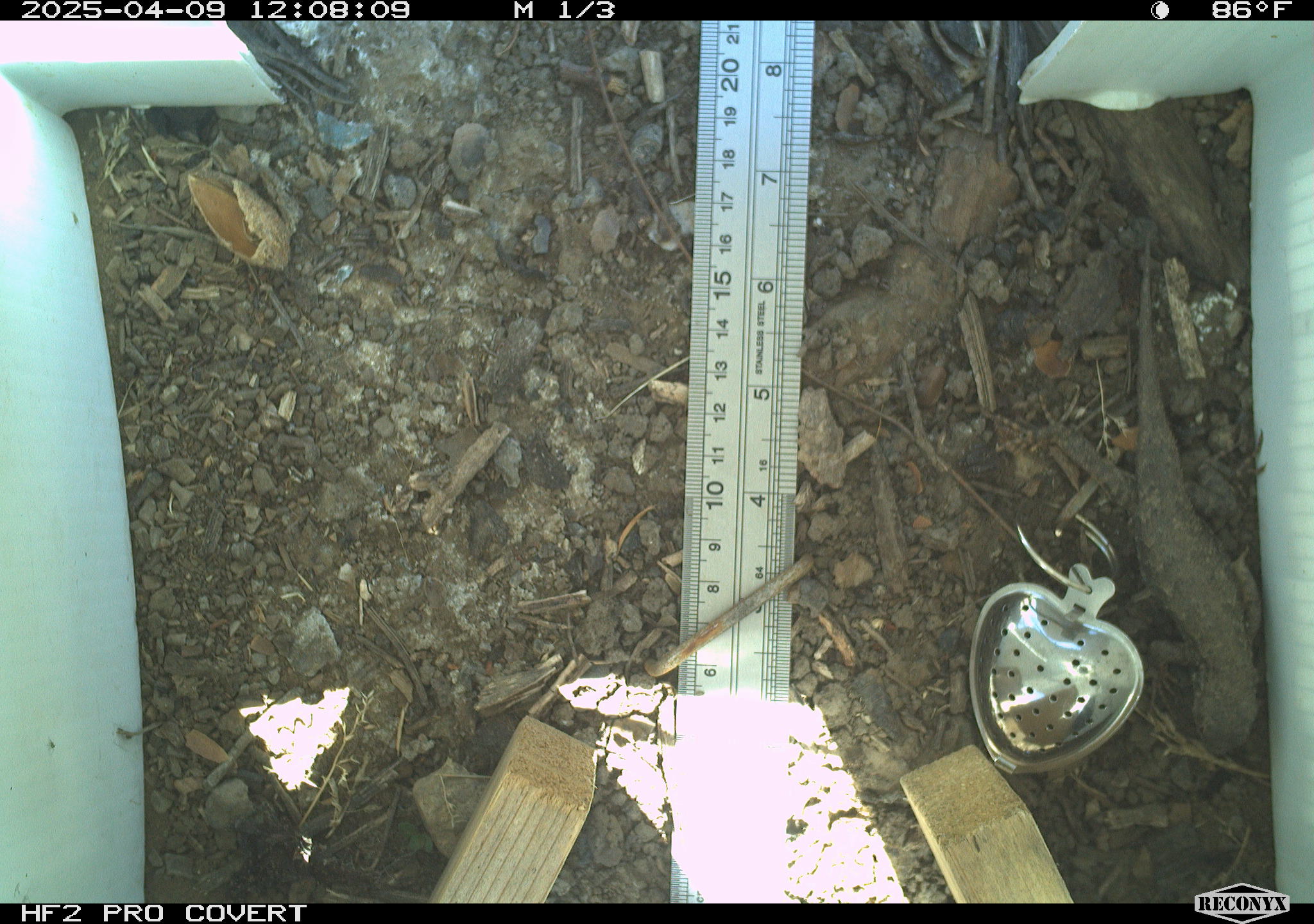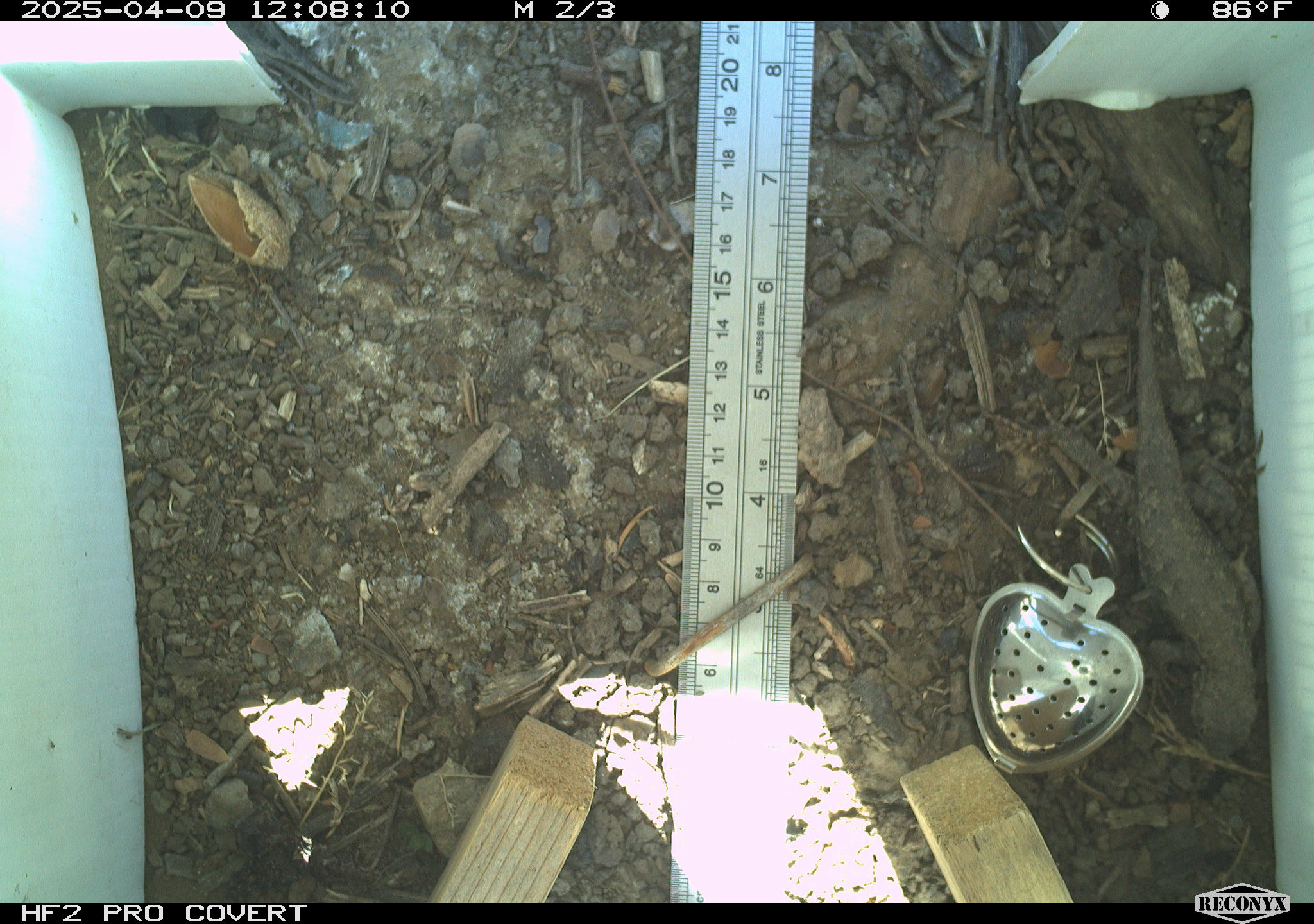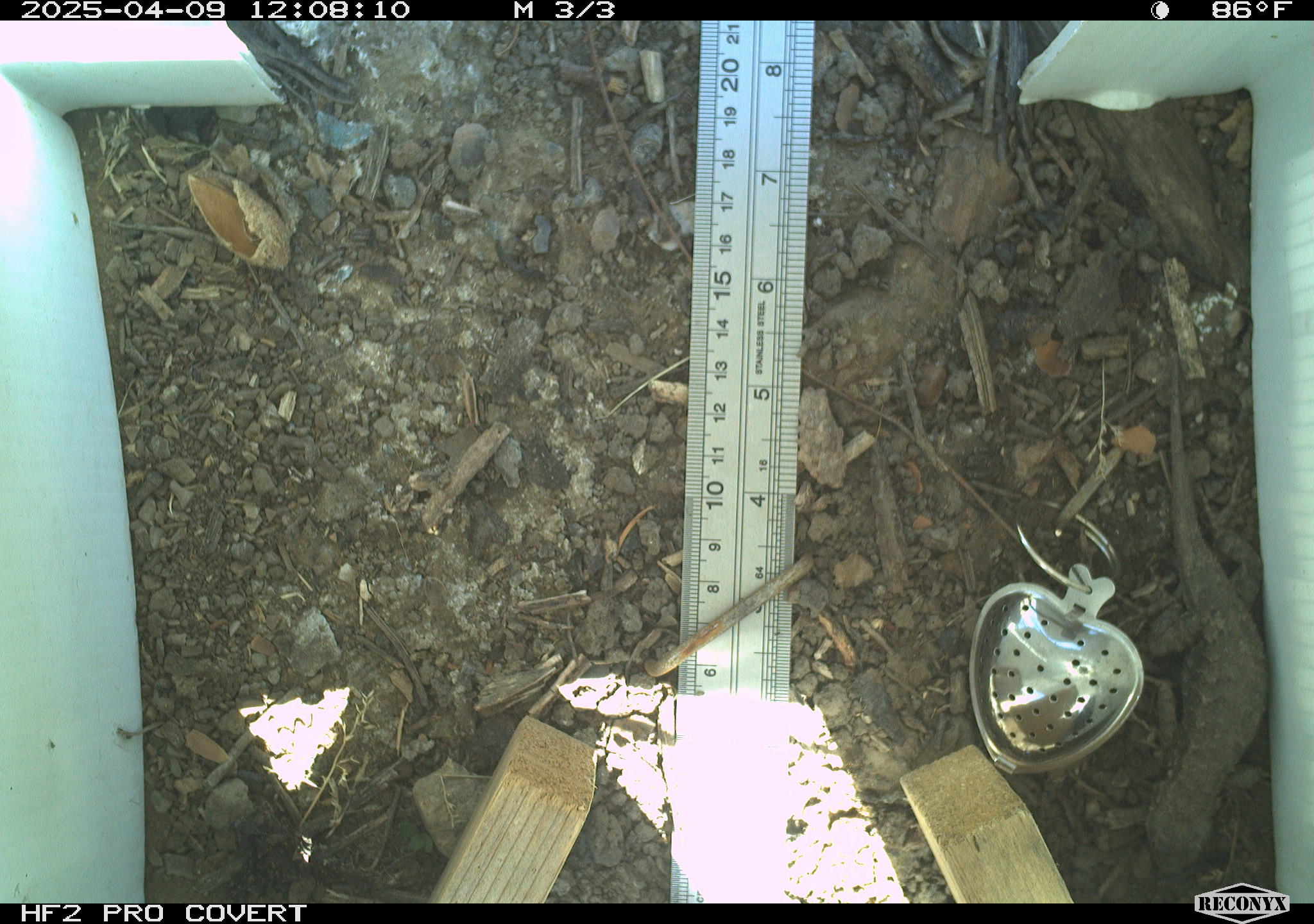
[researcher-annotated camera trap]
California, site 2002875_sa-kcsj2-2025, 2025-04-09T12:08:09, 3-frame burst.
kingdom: Animalia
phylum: Chordata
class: Reptilia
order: Squamata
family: Phrynosomatidae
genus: Sceloporus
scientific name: Sceloporus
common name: spiny lizards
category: sceloporus species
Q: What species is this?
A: Sceloporus species (spiny lizards) (Sceloporus).